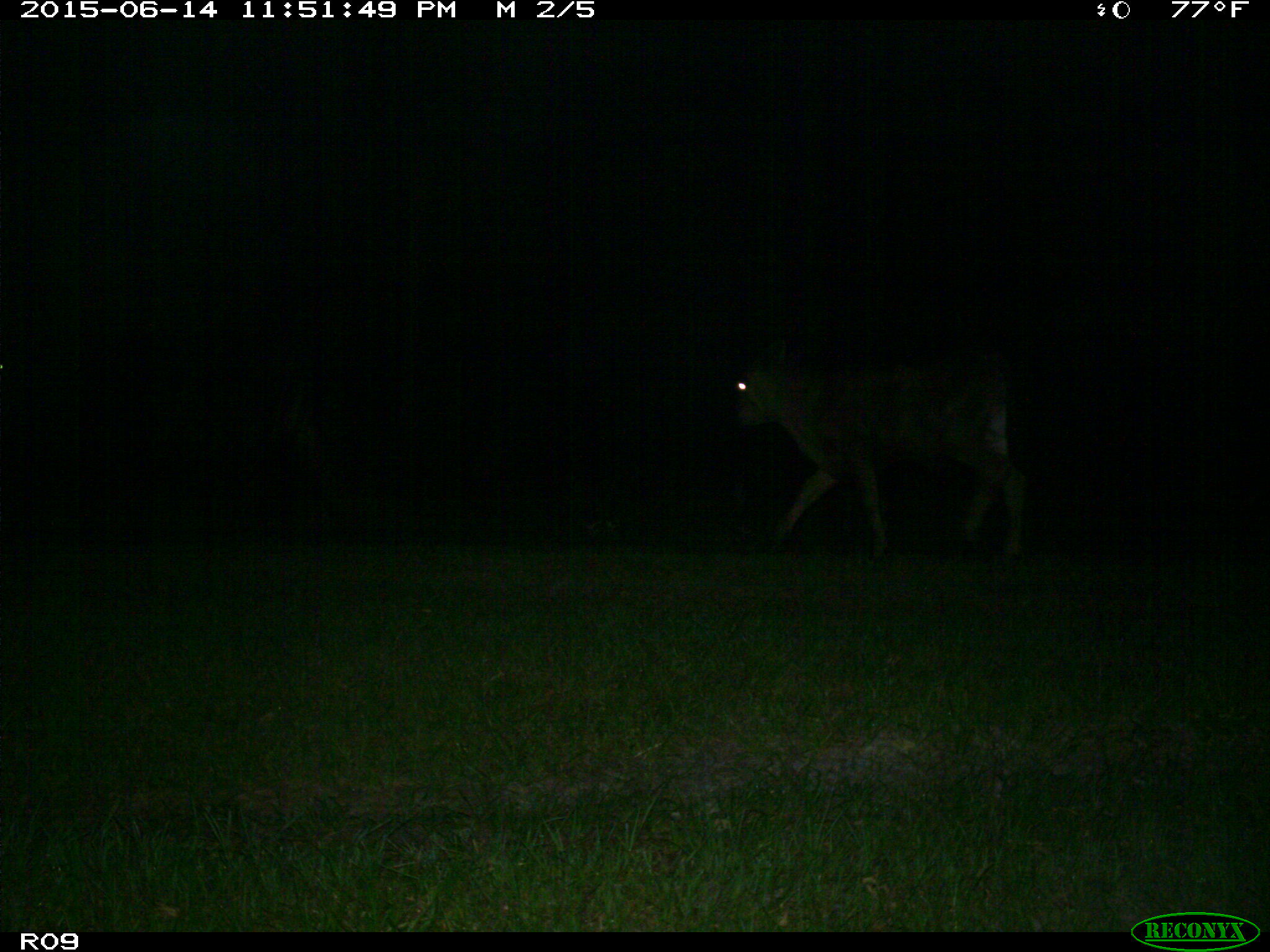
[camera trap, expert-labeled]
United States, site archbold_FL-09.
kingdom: Animalia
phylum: Chordata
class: Mammalia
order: Artiodactyla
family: Bovidae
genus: Bos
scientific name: Bos taurus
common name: domestic cow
Bos taurus (domestic cow).